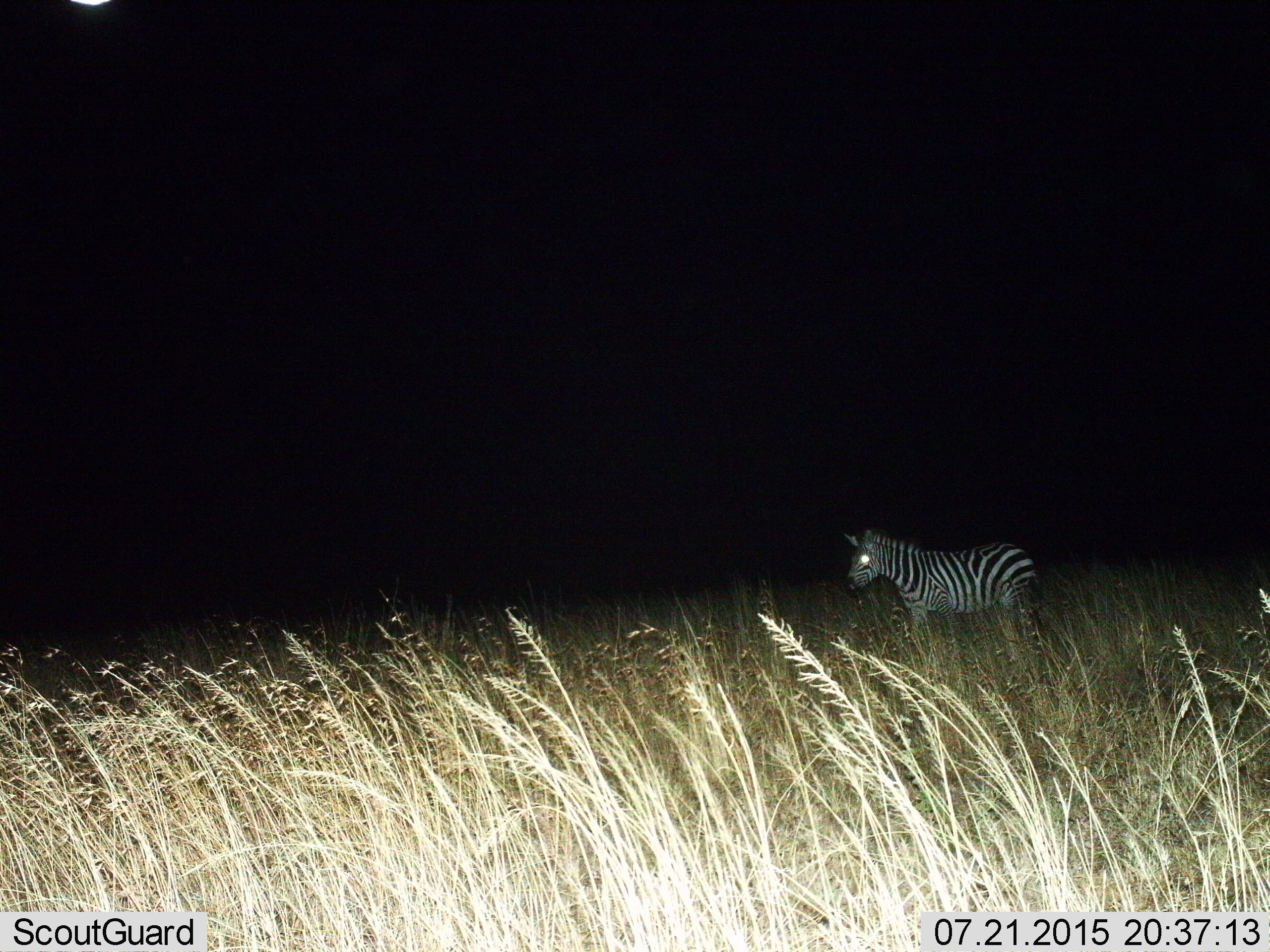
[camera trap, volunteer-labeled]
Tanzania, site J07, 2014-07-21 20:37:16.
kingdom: Animalia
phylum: Chordata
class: Mammalia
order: Perissodactyla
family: Equidae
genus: Equus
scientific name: Equus quagga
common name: plains zebra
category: zebra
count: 1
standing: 90%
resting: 10%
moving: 0%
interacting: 0%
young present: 0%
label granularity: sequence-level